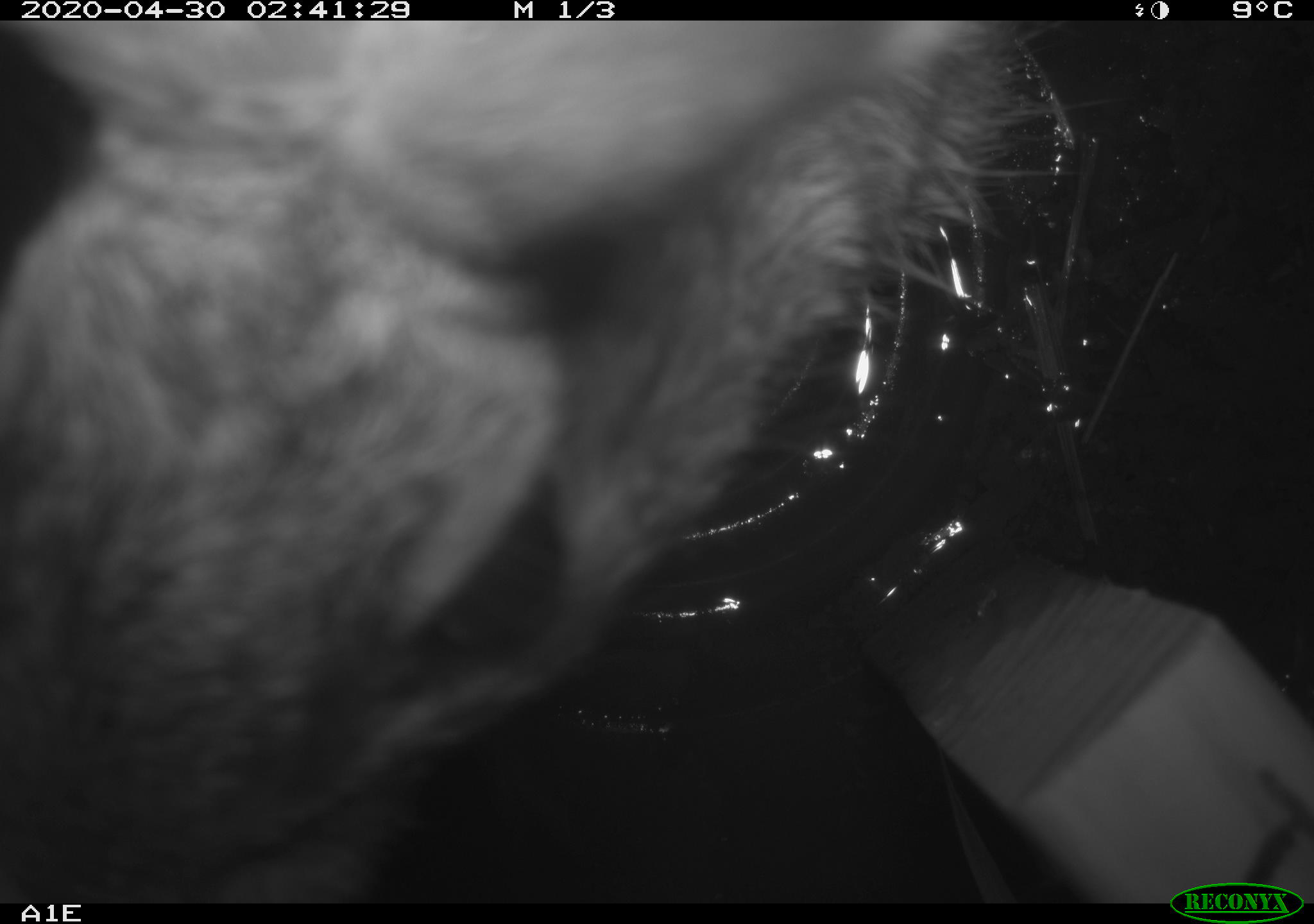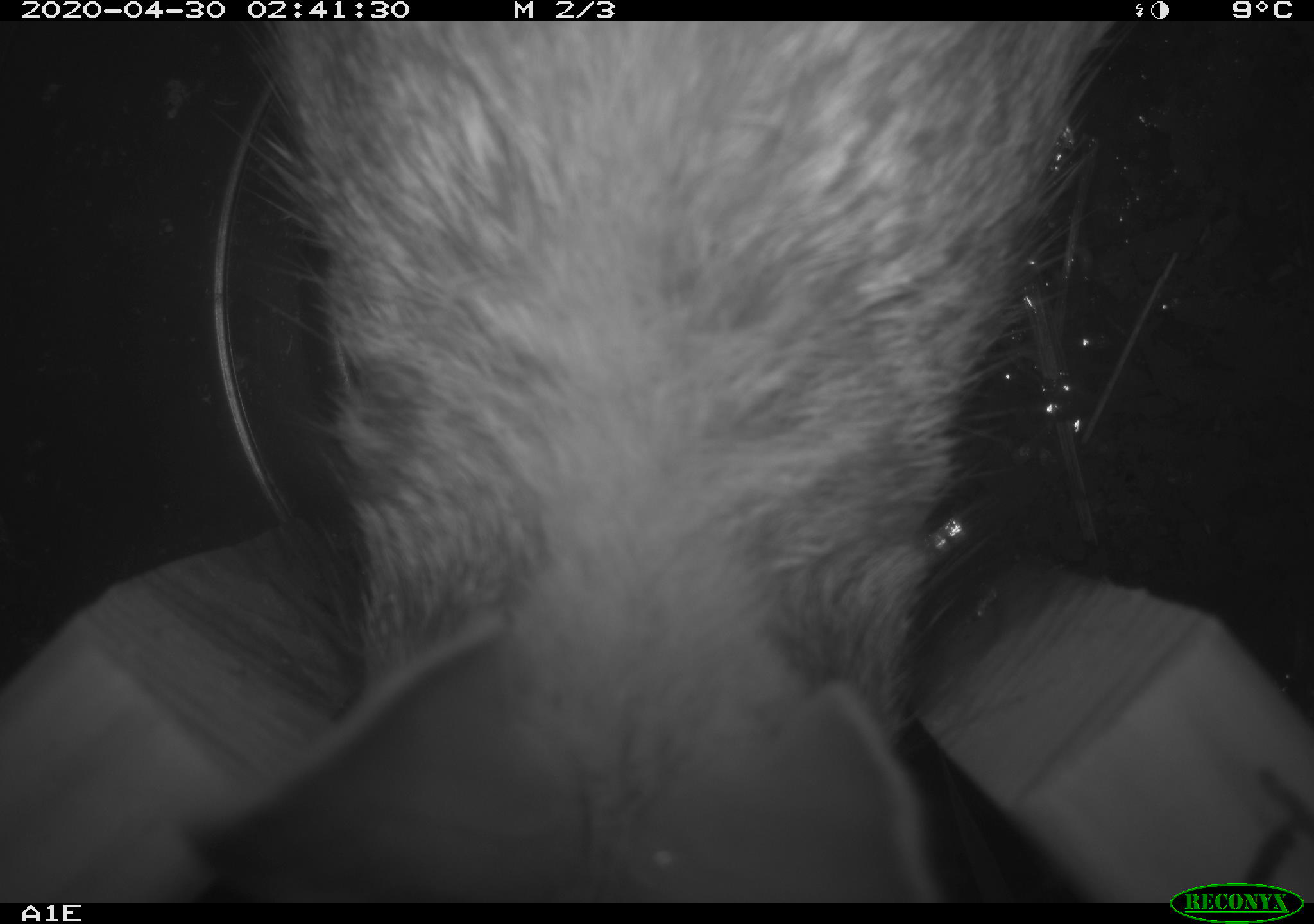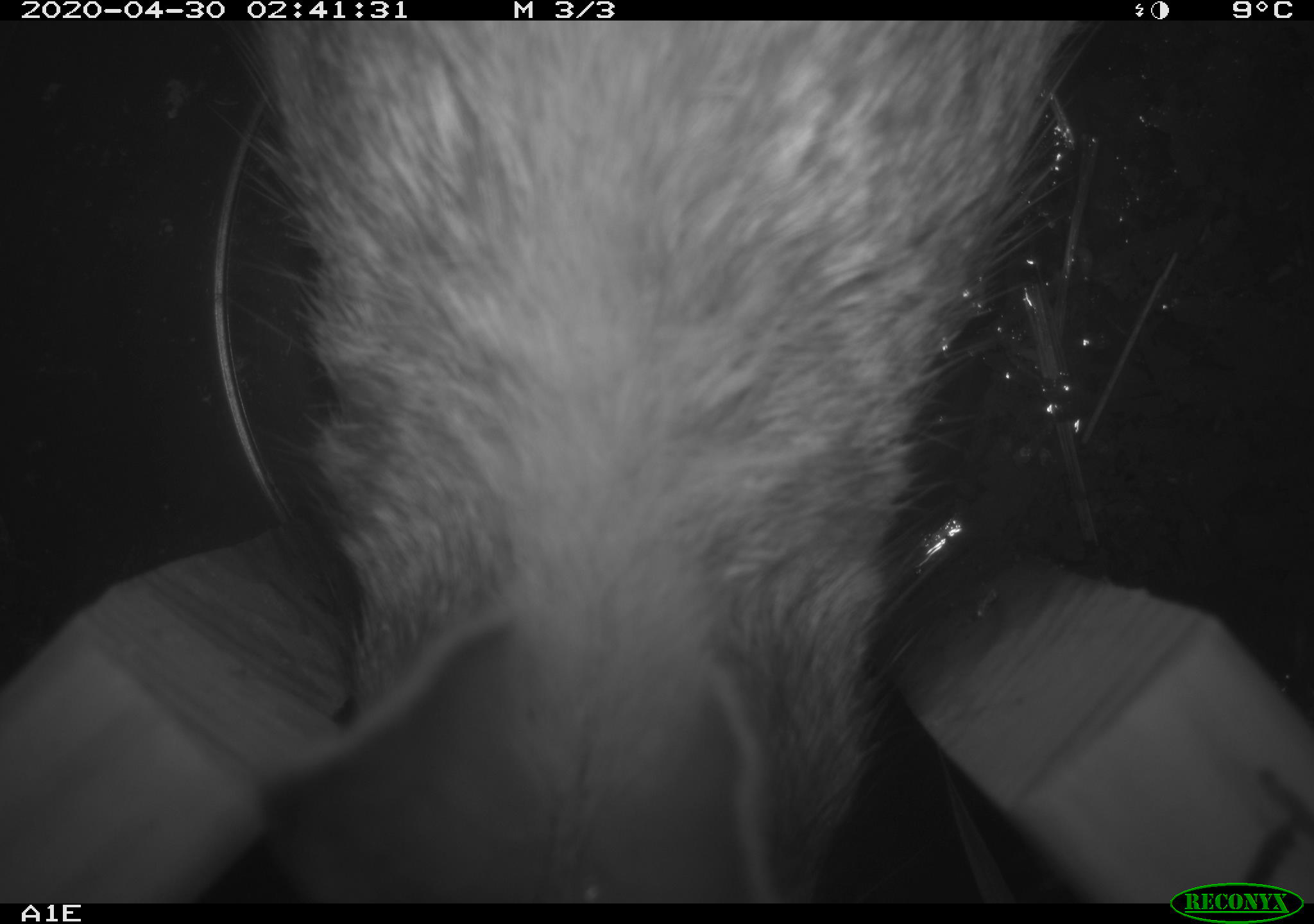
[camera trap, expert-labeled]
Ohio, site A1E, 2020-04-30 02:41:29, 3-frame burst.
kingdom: Animalia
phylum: Chordata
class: Mammalia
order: Lagomorpha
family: Leporidae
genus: Sylvilagus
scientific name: Sylvilagus floridanus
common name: eastern cottontail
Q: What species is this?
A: Eastern cottontail (Sylvilagus floridanus).